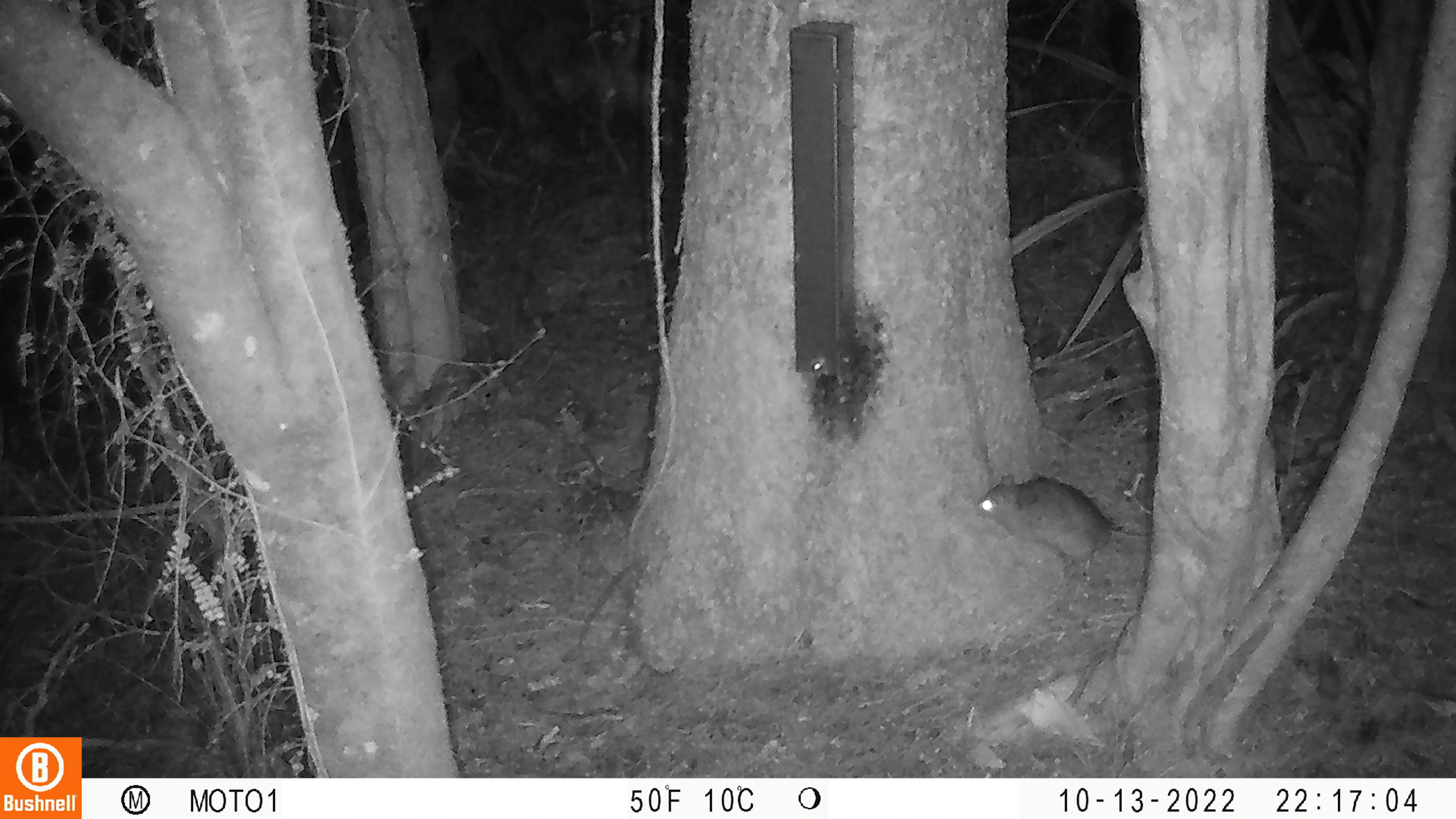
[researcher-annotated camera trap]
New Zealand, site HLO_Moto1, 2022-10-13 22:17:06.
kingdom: Animalia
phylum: Chordata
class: Mammalia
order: Rodentia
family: Muridae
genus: Rattus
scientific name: Rattus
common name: rat